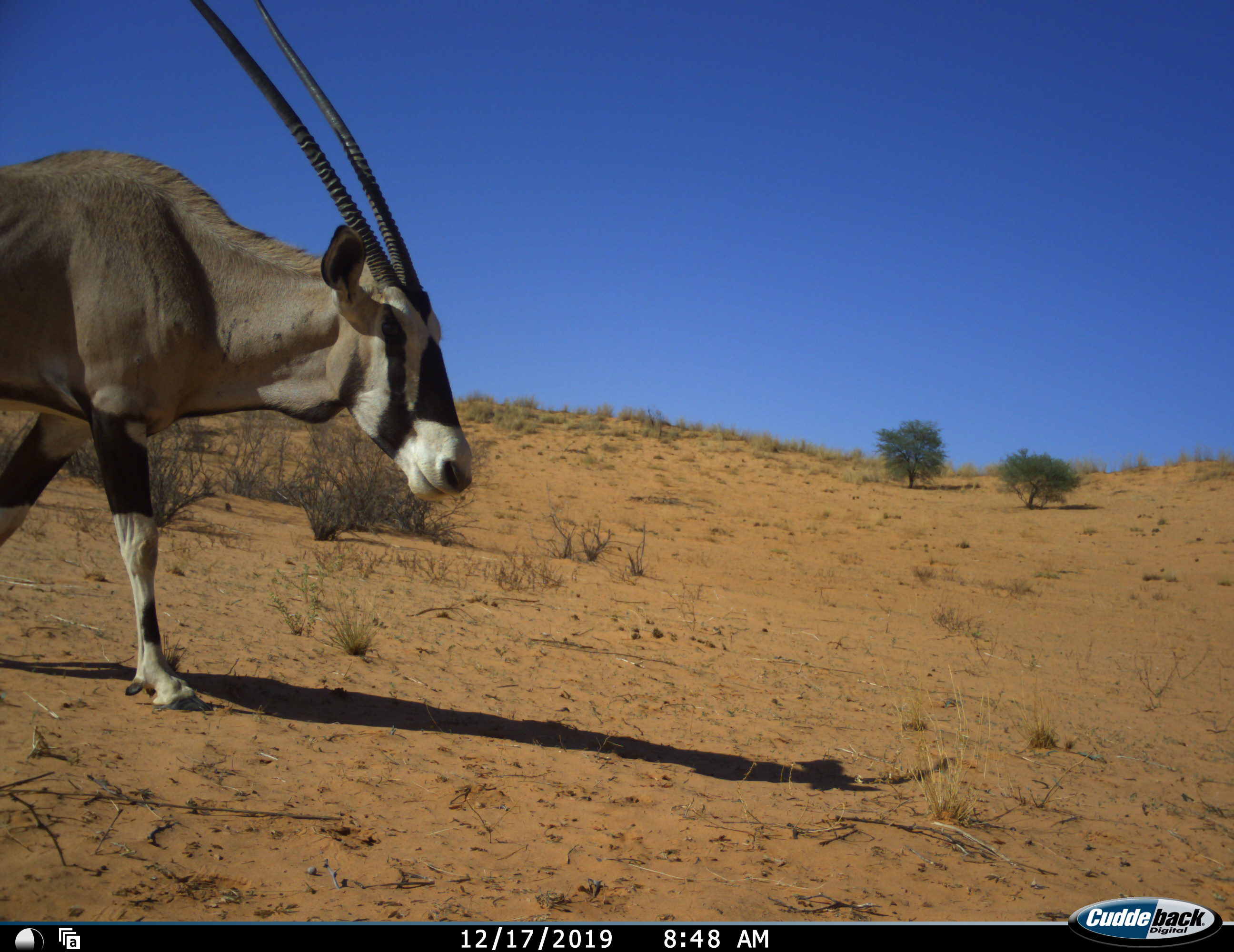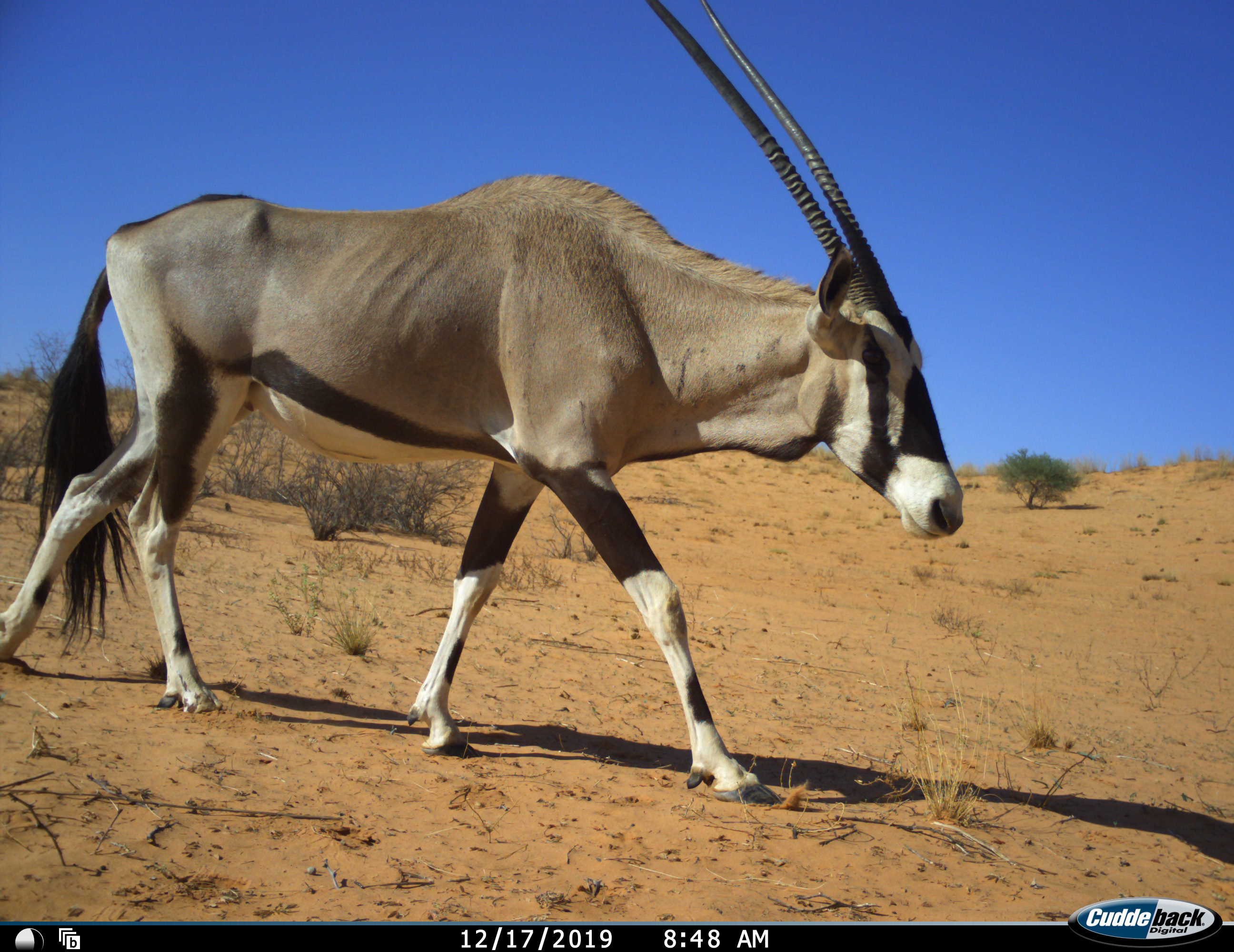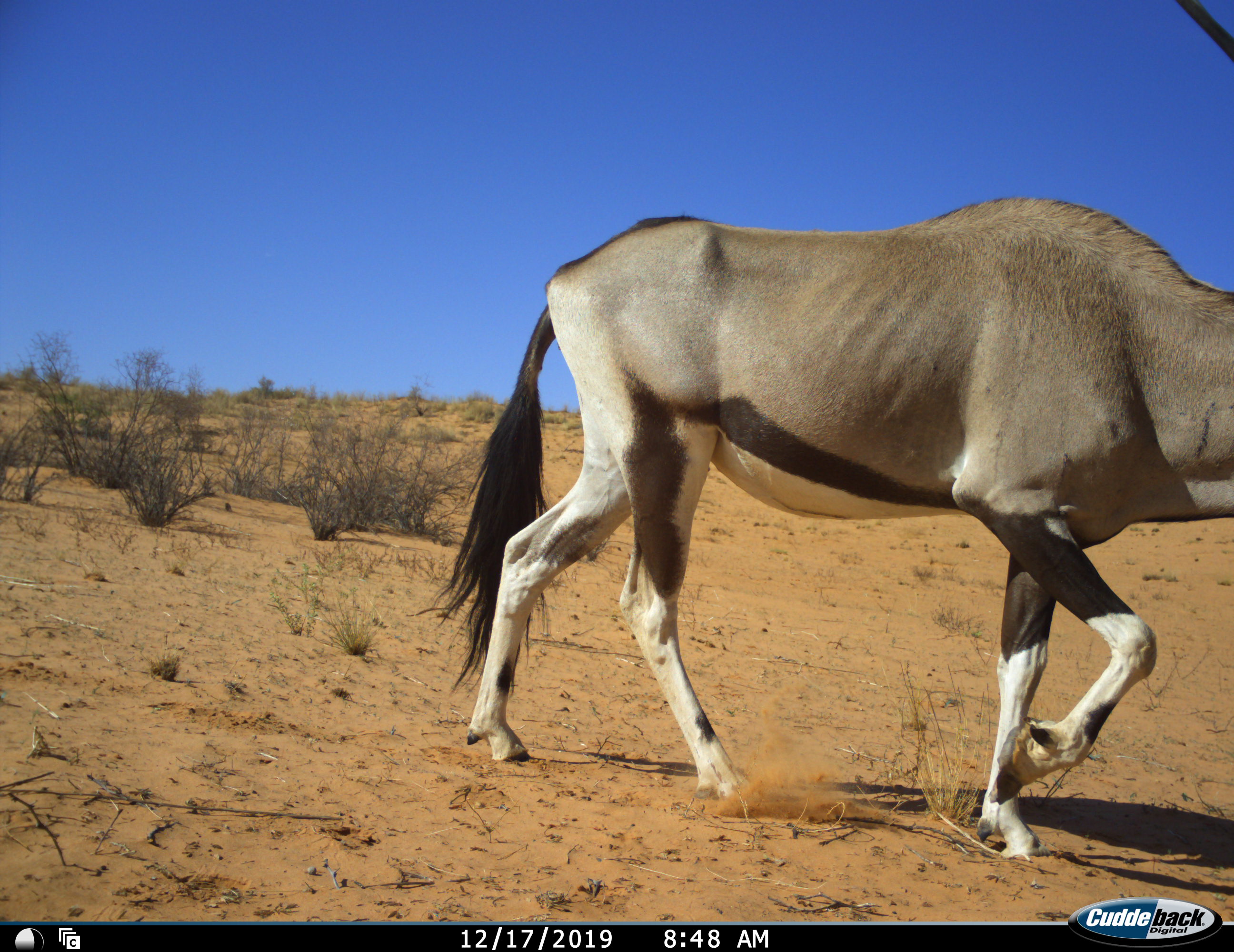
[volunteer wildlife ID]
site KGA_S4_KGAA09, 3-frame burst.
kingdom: Animalia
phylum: Chordata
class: Mammalia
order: Artiodactyla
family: Bovidae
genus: Oryx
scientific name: Oryx gazella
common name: gemsbok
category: oryx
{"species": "oryx (gemsbok) (Oryx gazella)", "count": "1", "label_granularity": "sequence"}